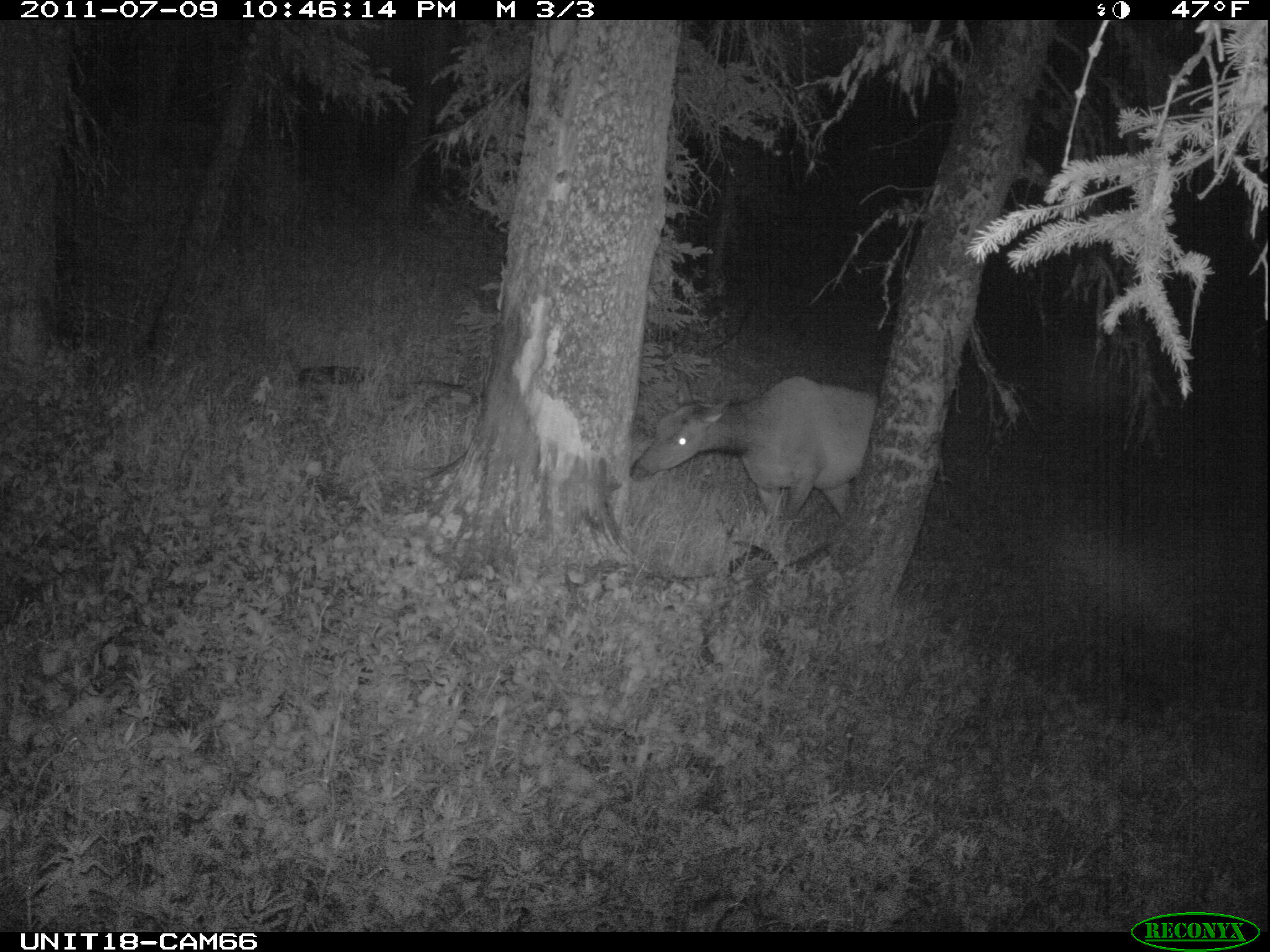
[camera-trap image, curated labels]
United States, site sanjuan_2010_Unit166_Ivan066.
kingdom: Animalia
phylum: Chordata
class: Mammalia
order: Artiodactyla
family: Cervidae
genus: Cervus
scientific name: Cervus elaphus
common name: red deer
Cervus elaphus (red deer).